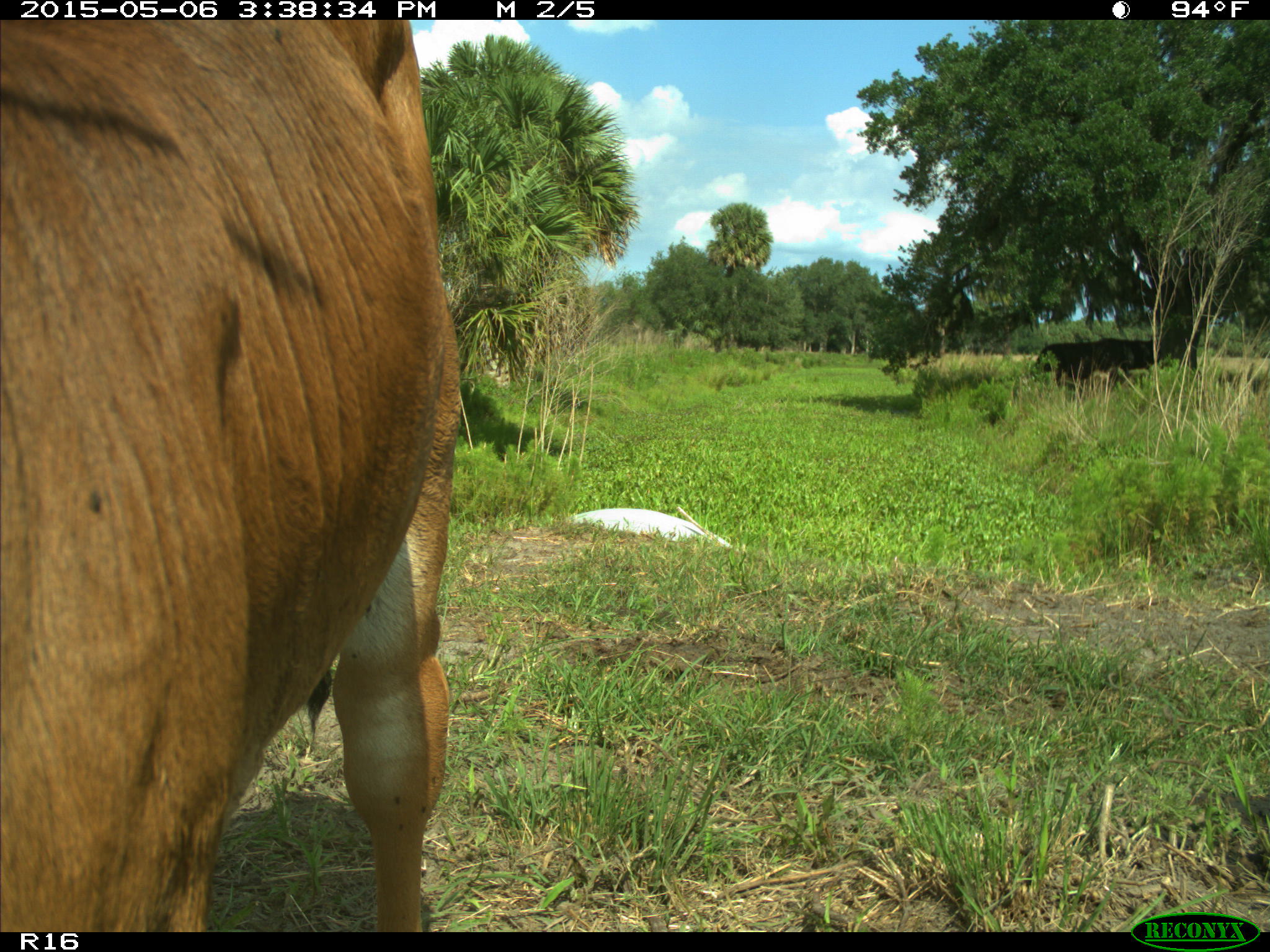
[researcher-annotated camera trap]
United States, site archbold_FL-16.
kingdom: Animalia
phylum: Chordata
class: Mammalia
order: Artiodactyla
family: Bovidae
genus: Bos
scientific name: Bos taurus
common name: domestic cow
Bos taurus (domestic cow).